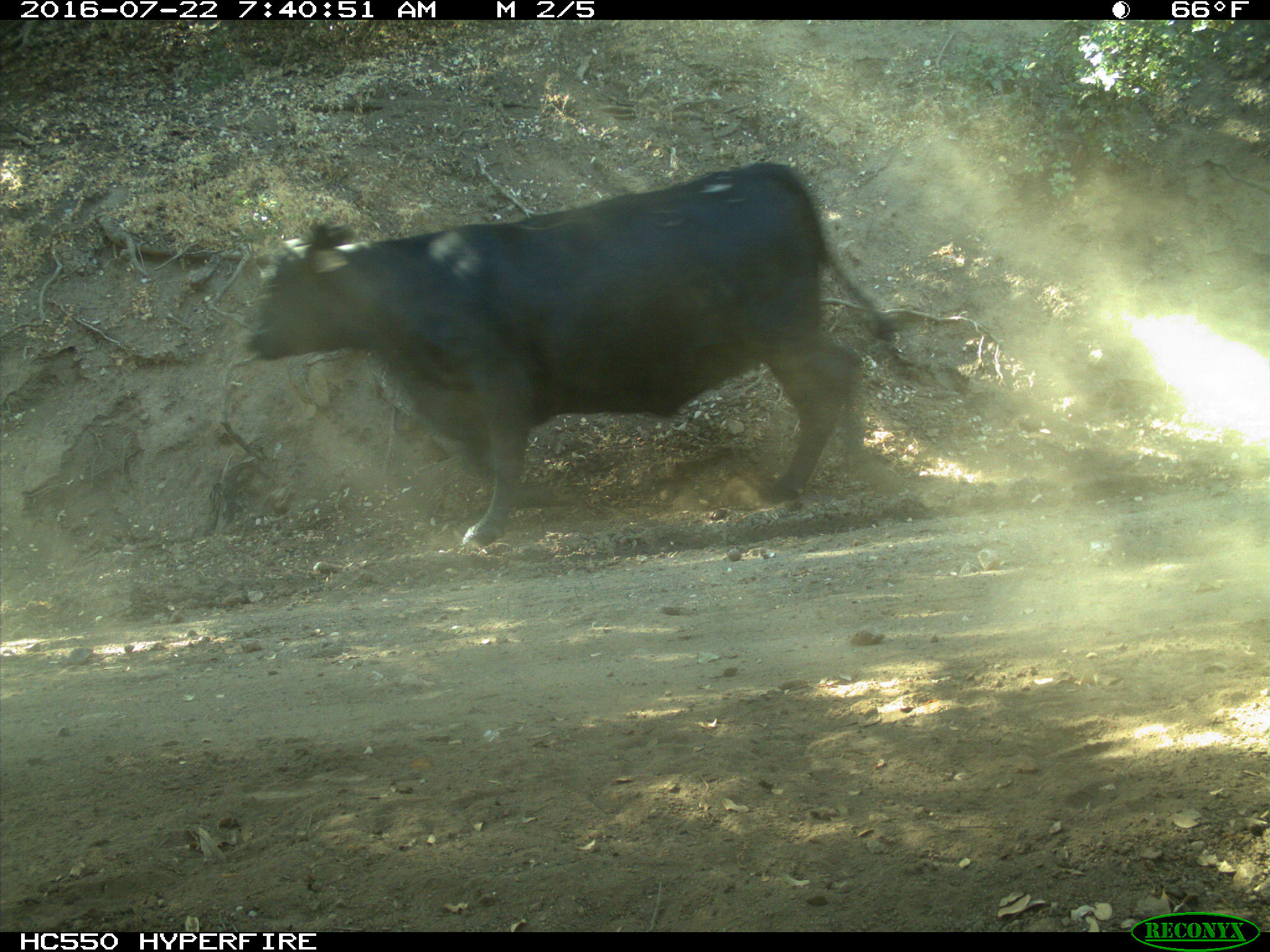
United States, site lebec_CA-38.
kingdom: Animalia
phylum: Chordata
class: Mammalia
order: Artiodactyla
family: Bovidae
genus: Bos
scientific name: Bos taurus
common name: domestic cow